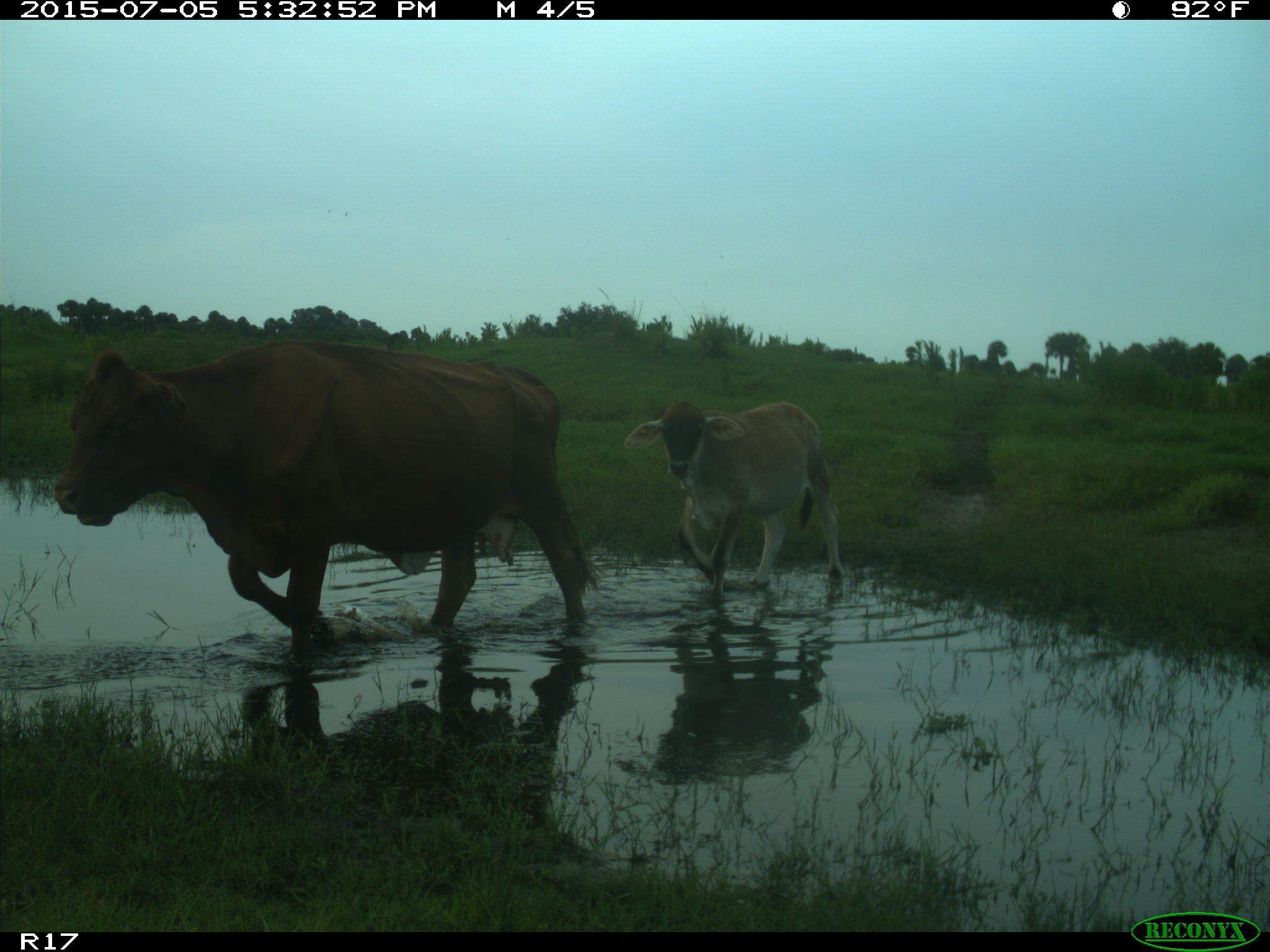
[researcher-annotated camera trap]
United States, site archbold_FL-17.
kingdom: Animalia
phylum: Chordata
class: Mammalia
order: Artiodactyla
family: Bovidae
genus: Bos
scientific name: Bos taurus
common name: domestic cow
Bos taurus (domestic cow).